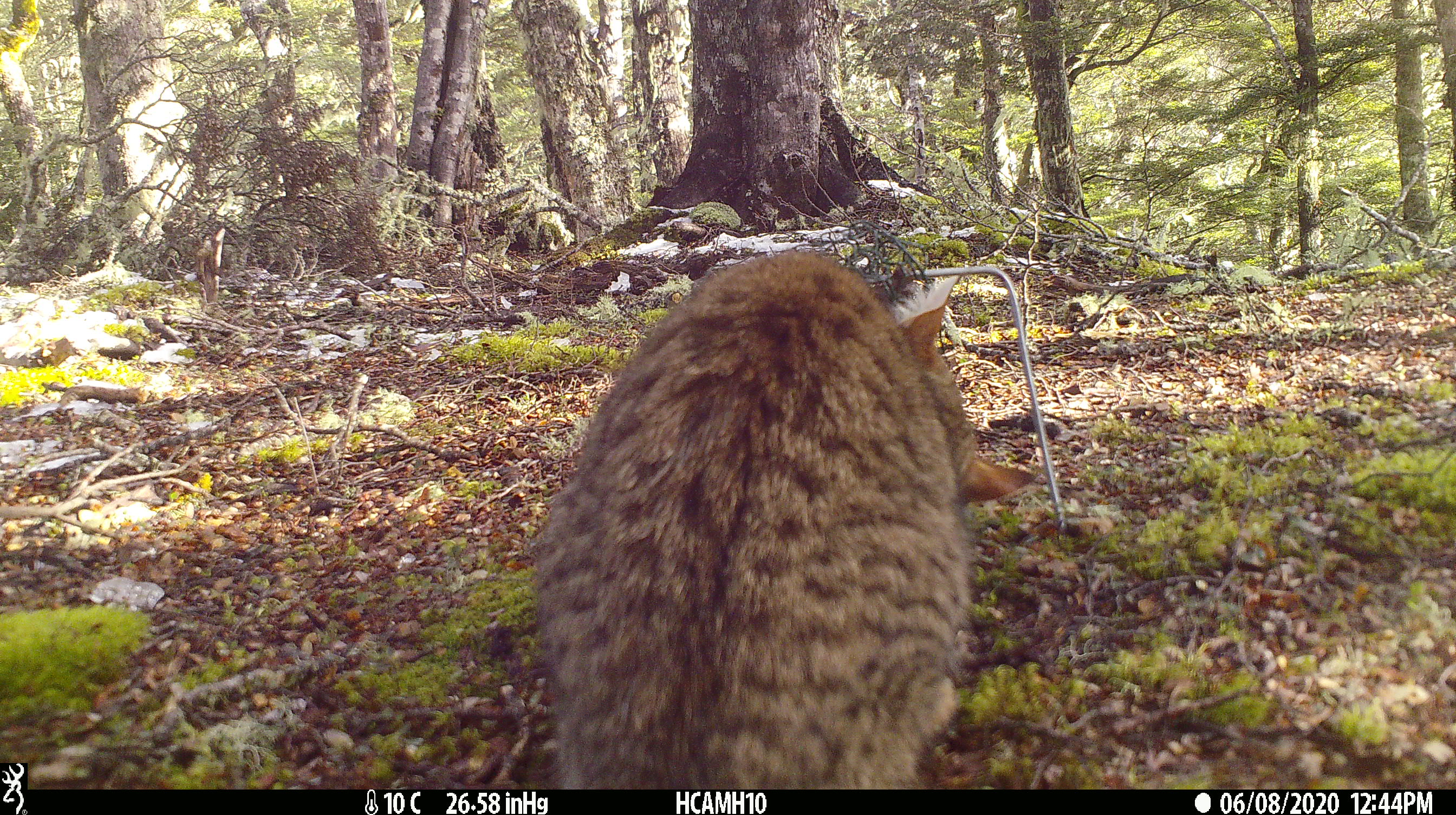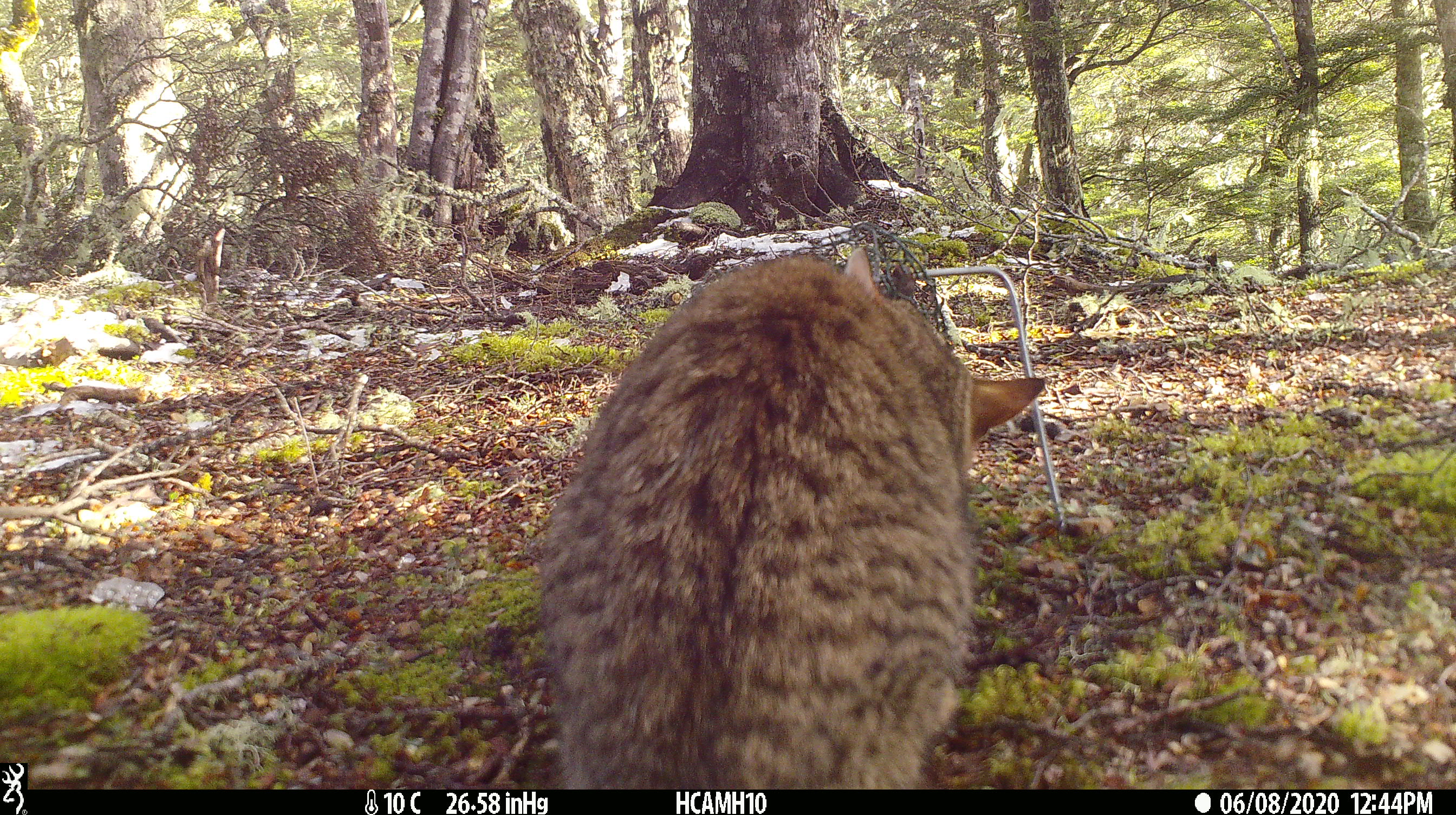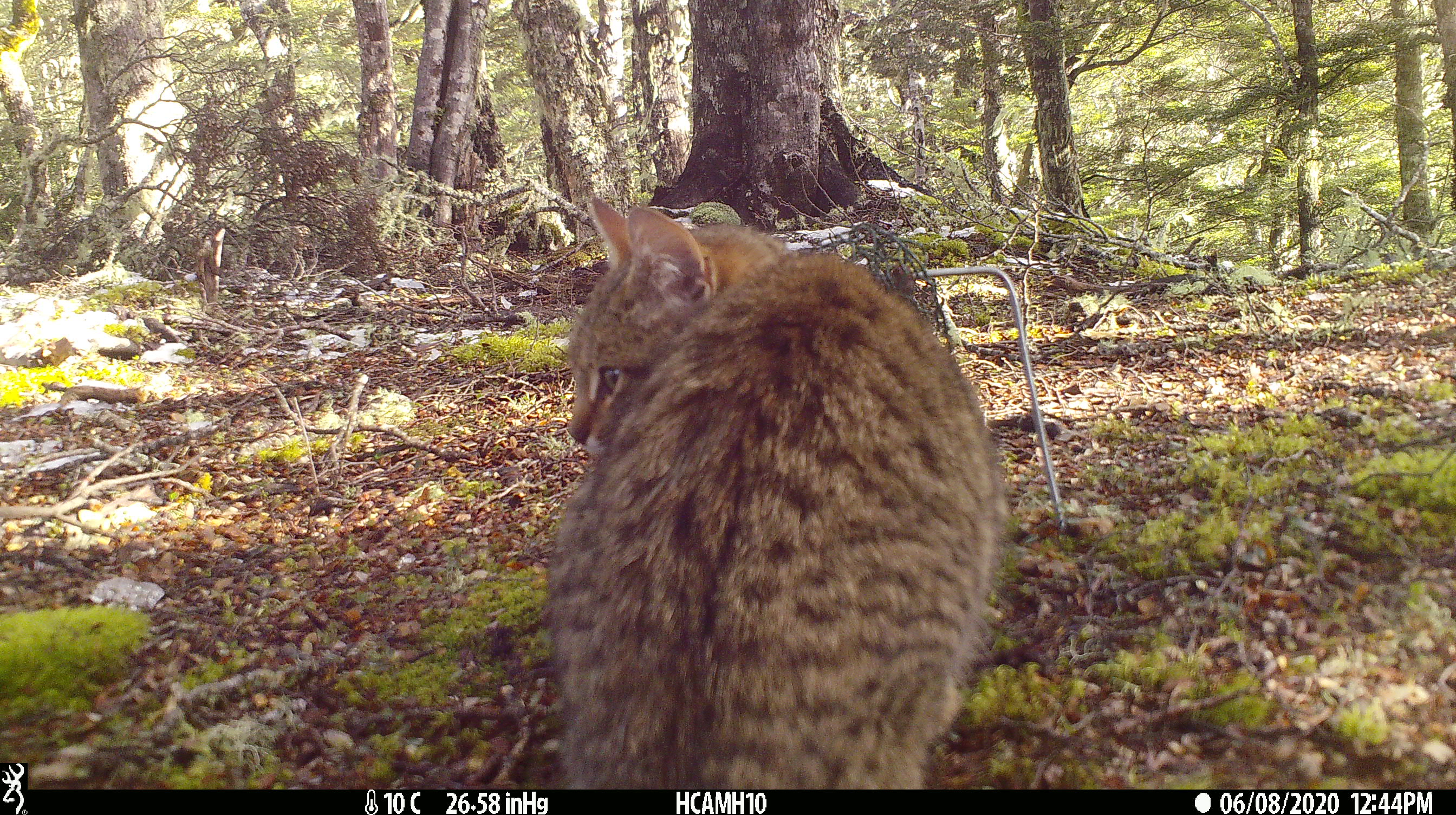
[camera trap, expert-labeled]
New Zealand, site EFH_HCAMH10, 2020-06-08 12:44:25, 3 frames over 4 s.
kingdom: Animalia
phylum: Chordata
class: Mammalia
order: Carnivora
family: Felidae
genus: Felis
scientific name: Felis catus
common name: domestic cat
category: cat